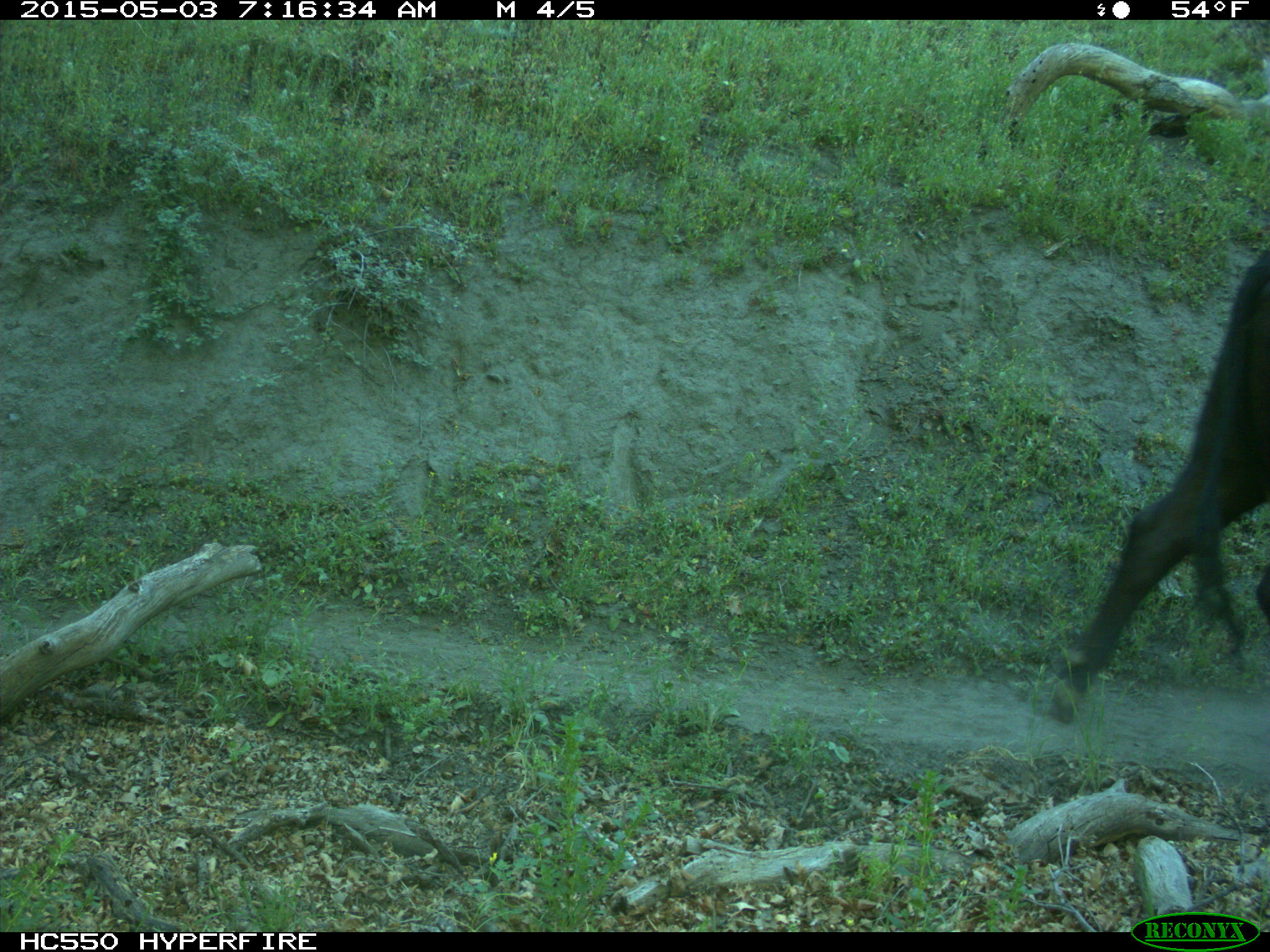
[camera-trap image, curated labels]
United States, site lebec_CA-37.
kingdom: Animalia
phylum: Chordata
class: Mammalia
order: Artiodactyla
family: Bovidae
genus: Bos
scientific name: Bos taurus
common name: domestic cow